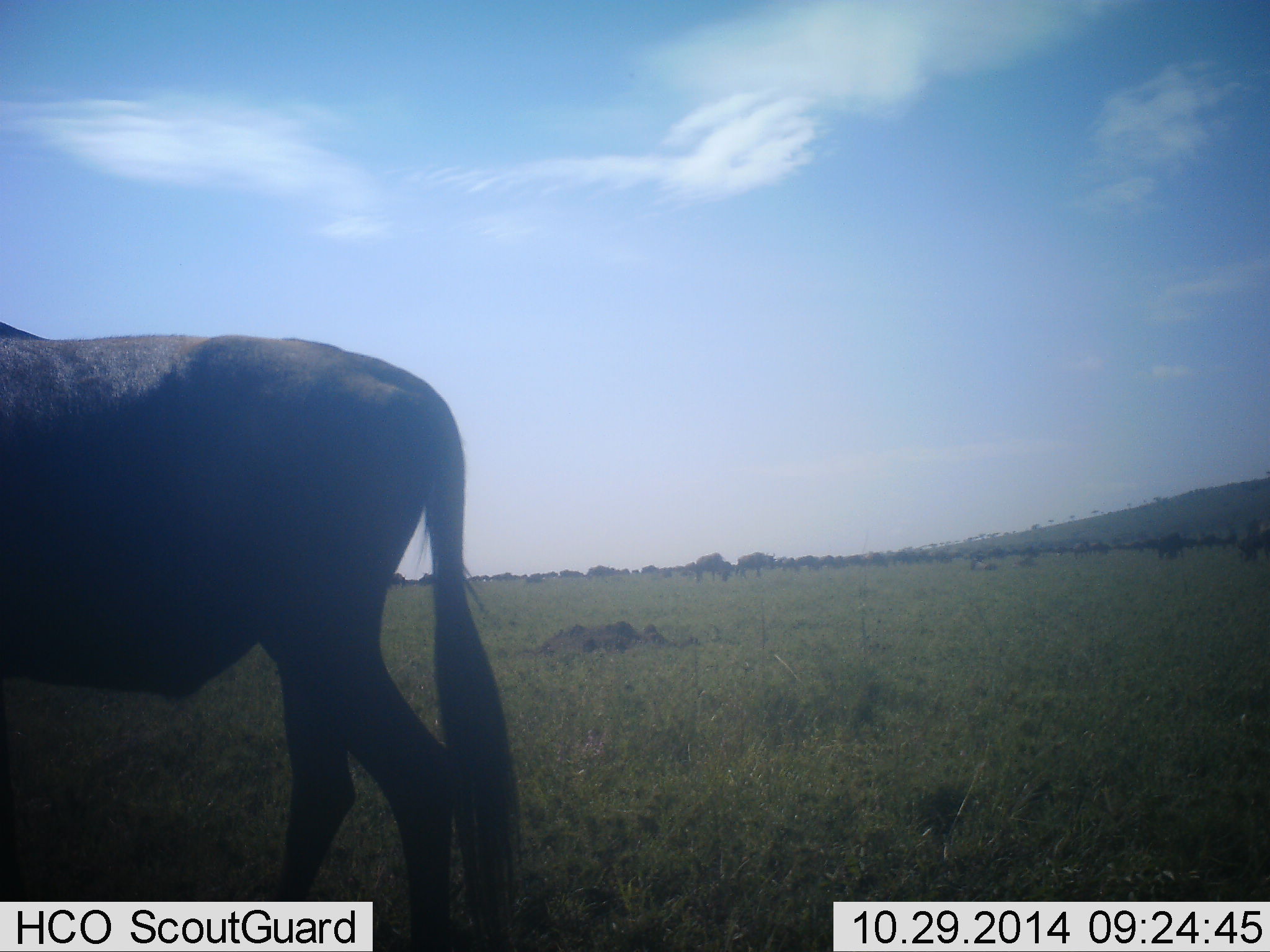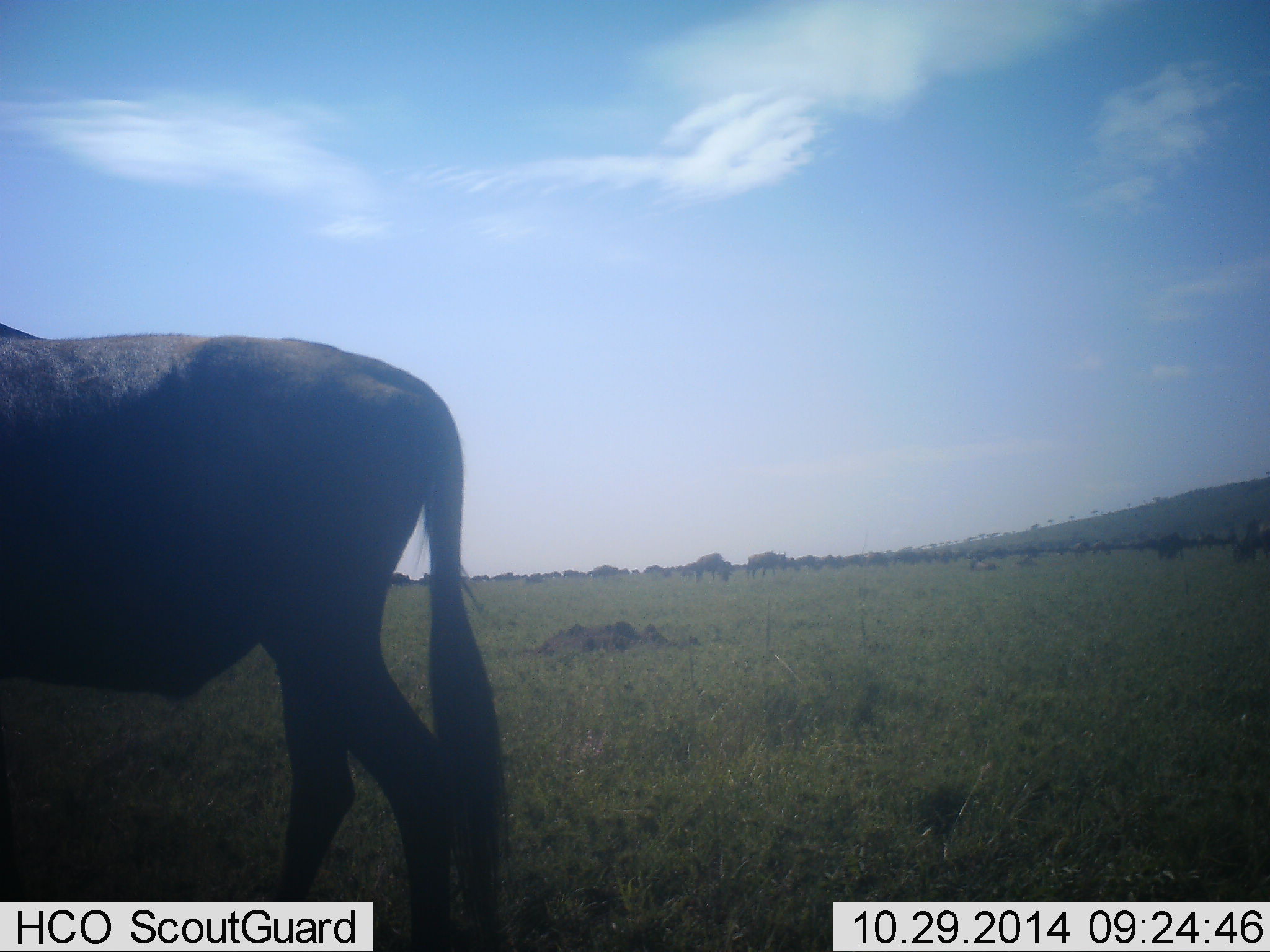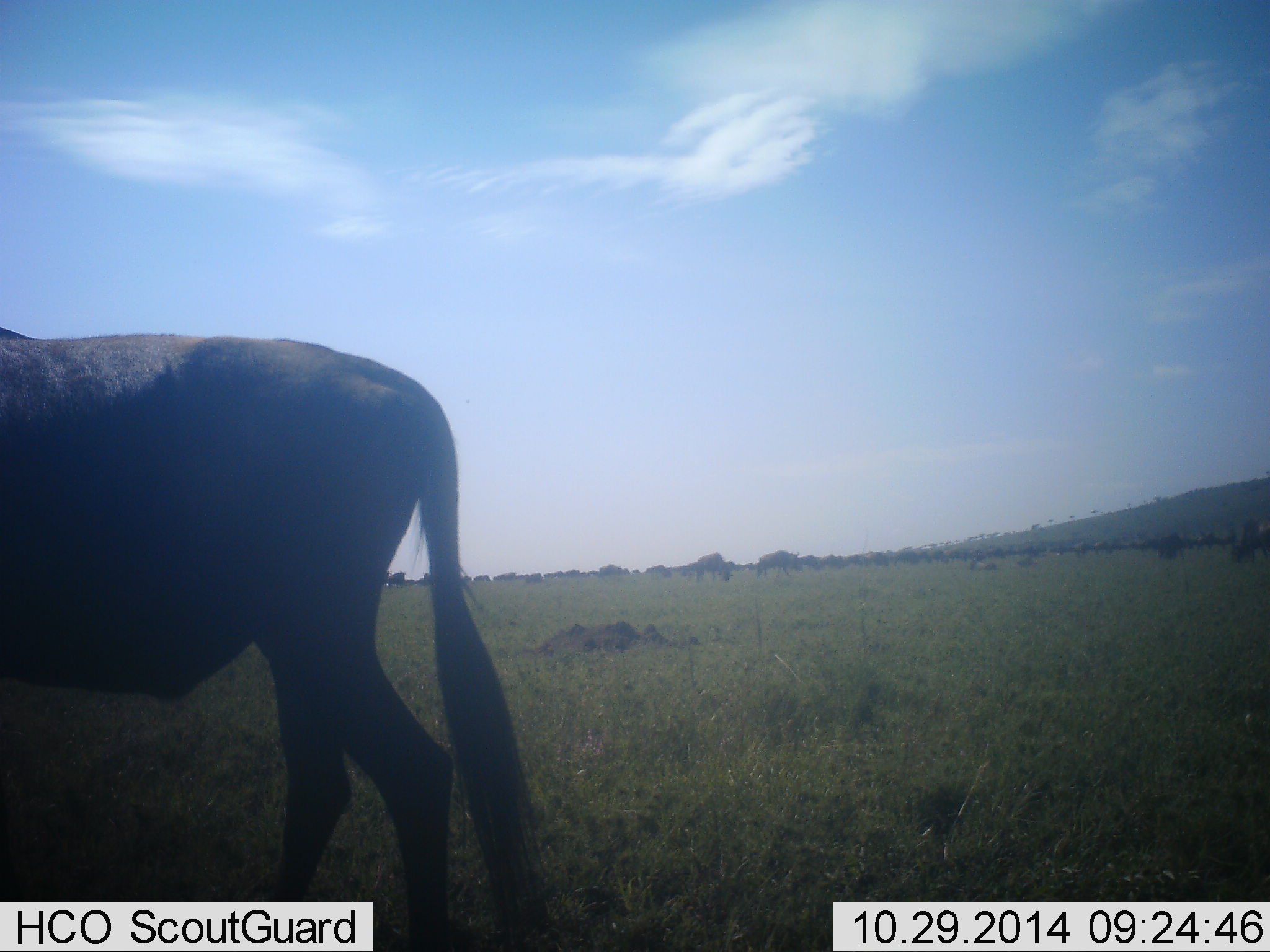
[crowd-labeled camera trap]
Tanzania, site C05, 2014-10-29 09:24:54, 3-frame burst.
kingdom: Animalia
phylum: Chordata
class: Mammalia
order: Artiodactyla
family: Bovidae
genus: Connochaetes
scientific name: Connochaetes taurinus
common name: blue wildebeest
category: wildebeest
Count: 11-50.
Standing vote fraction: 80%.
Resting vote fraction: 0%.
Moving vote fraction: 50%.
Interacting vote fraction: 0%.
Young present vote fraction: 0%.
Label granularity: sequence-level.